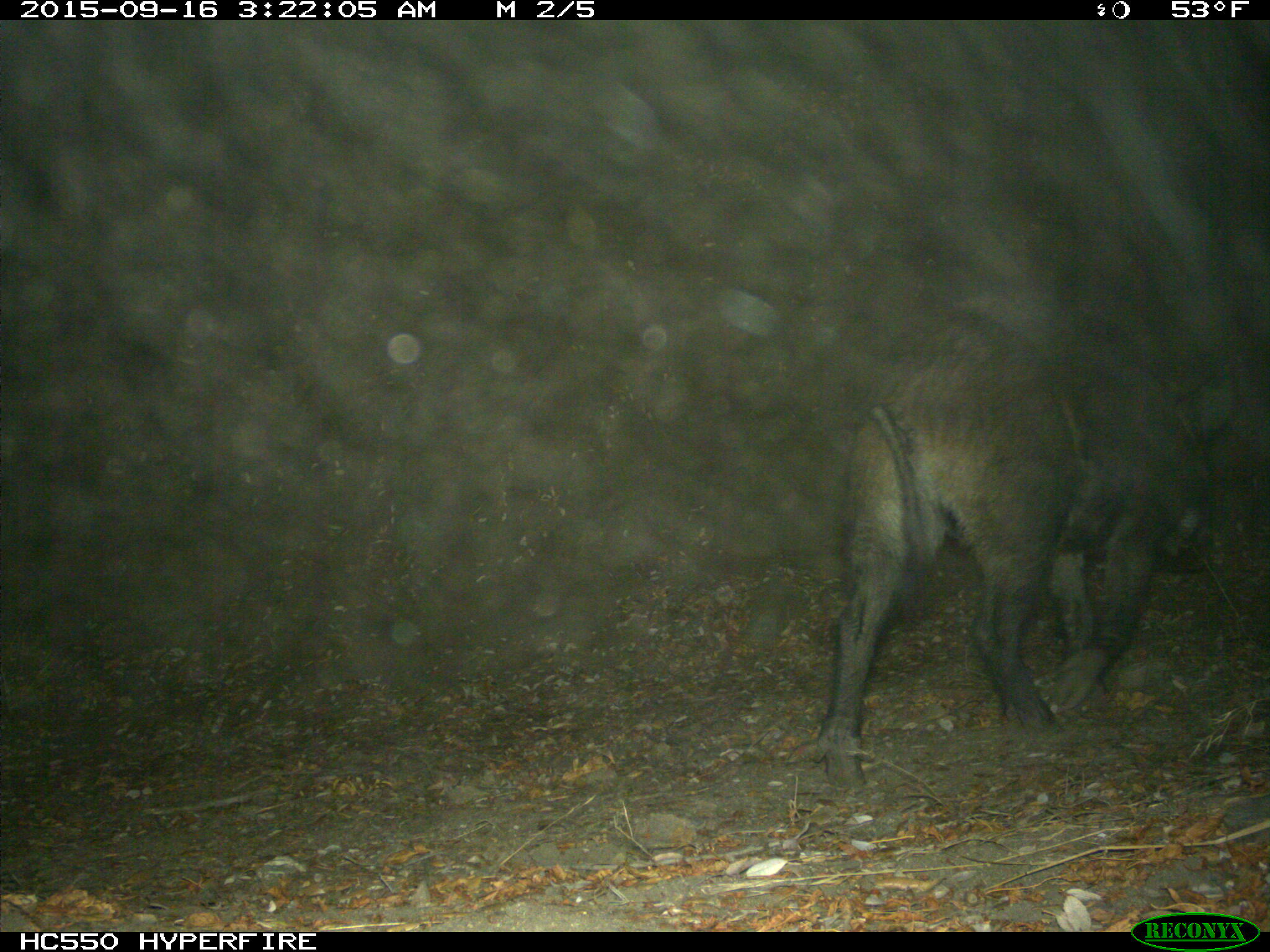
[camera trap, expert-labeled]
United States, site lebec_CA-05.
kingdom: Animalia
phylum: Chordata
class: Mammalia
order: Artiodactyla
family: Suidae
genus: Sus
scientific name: Sus scrofa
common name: wild boar